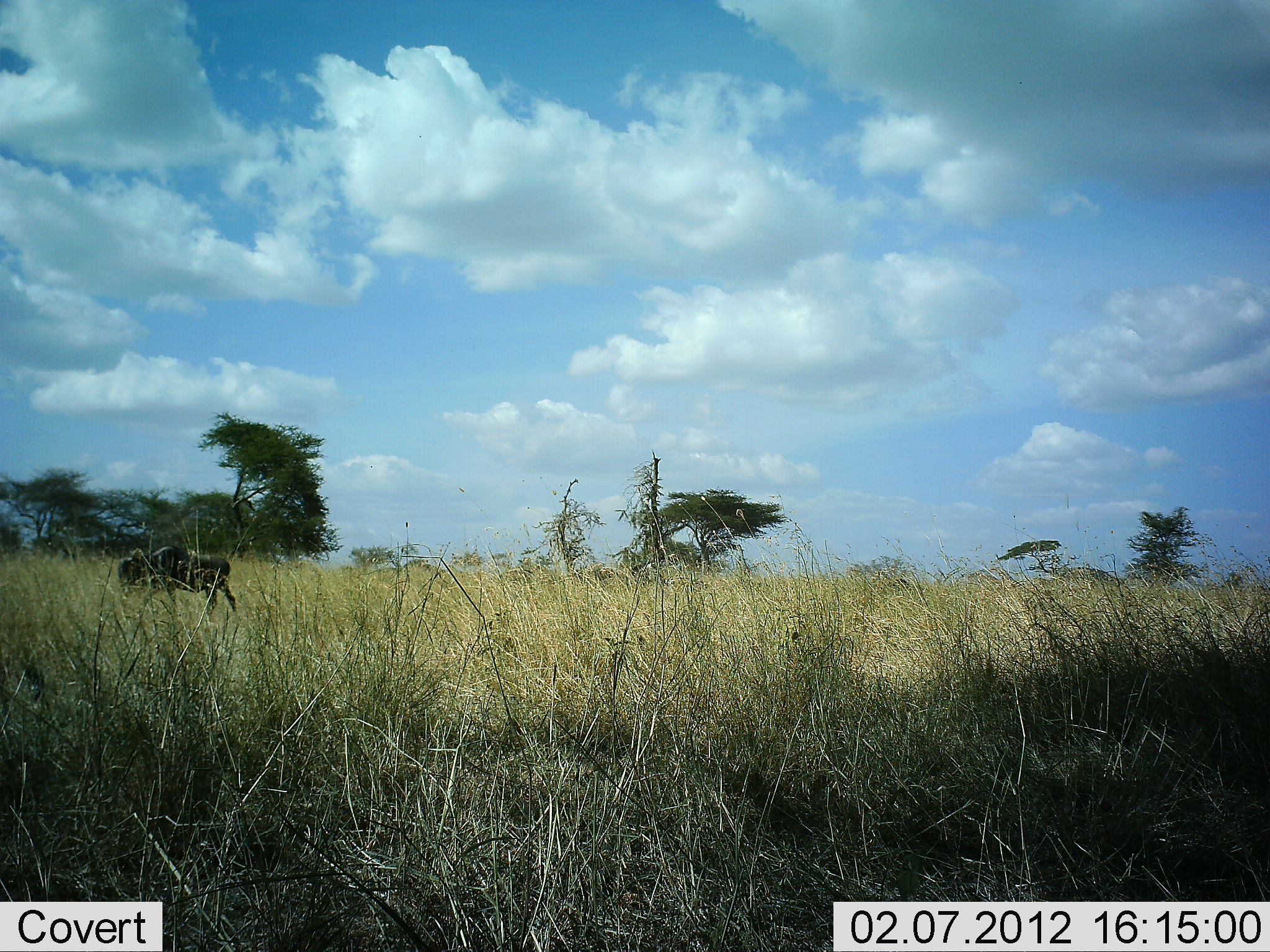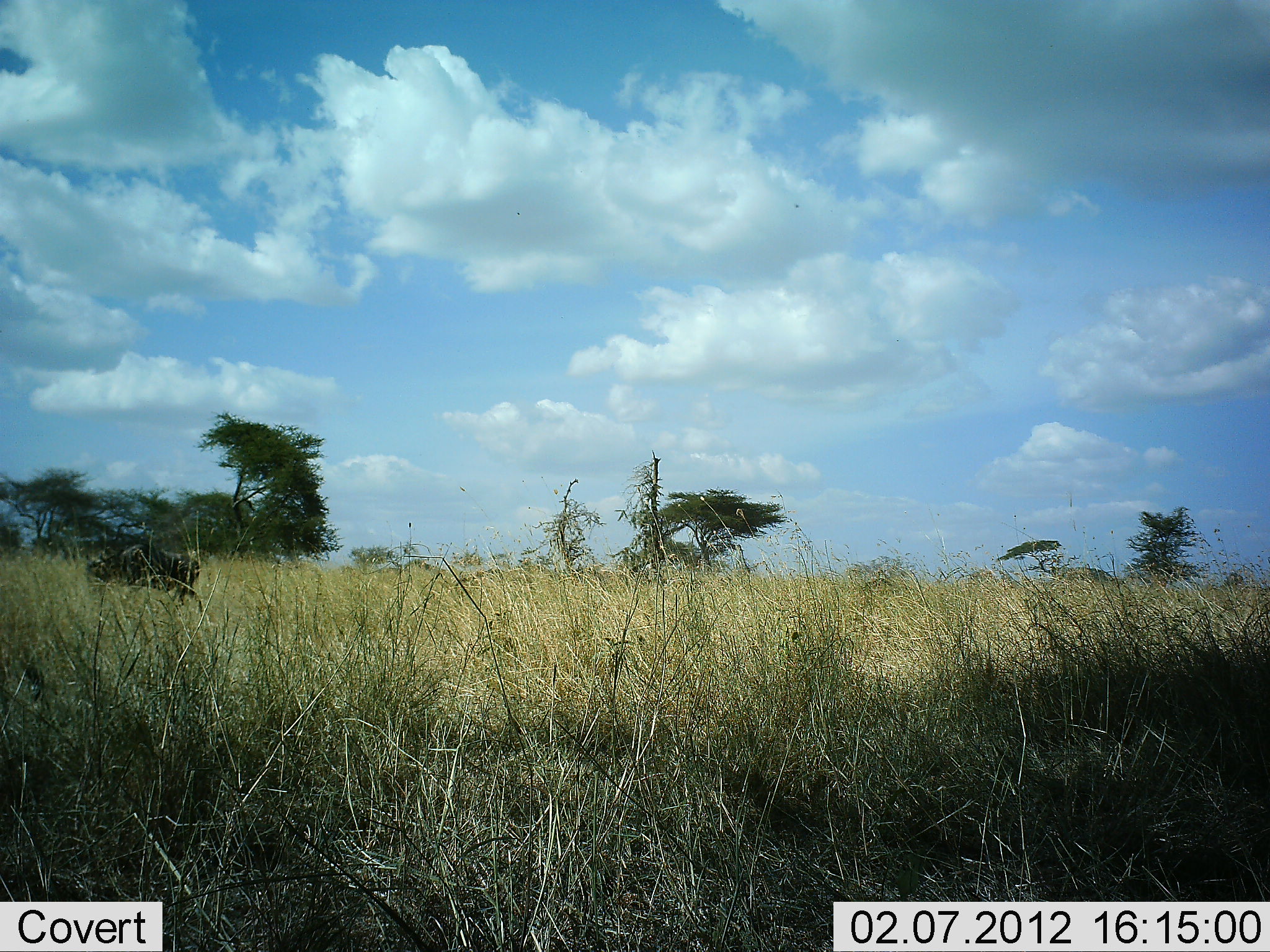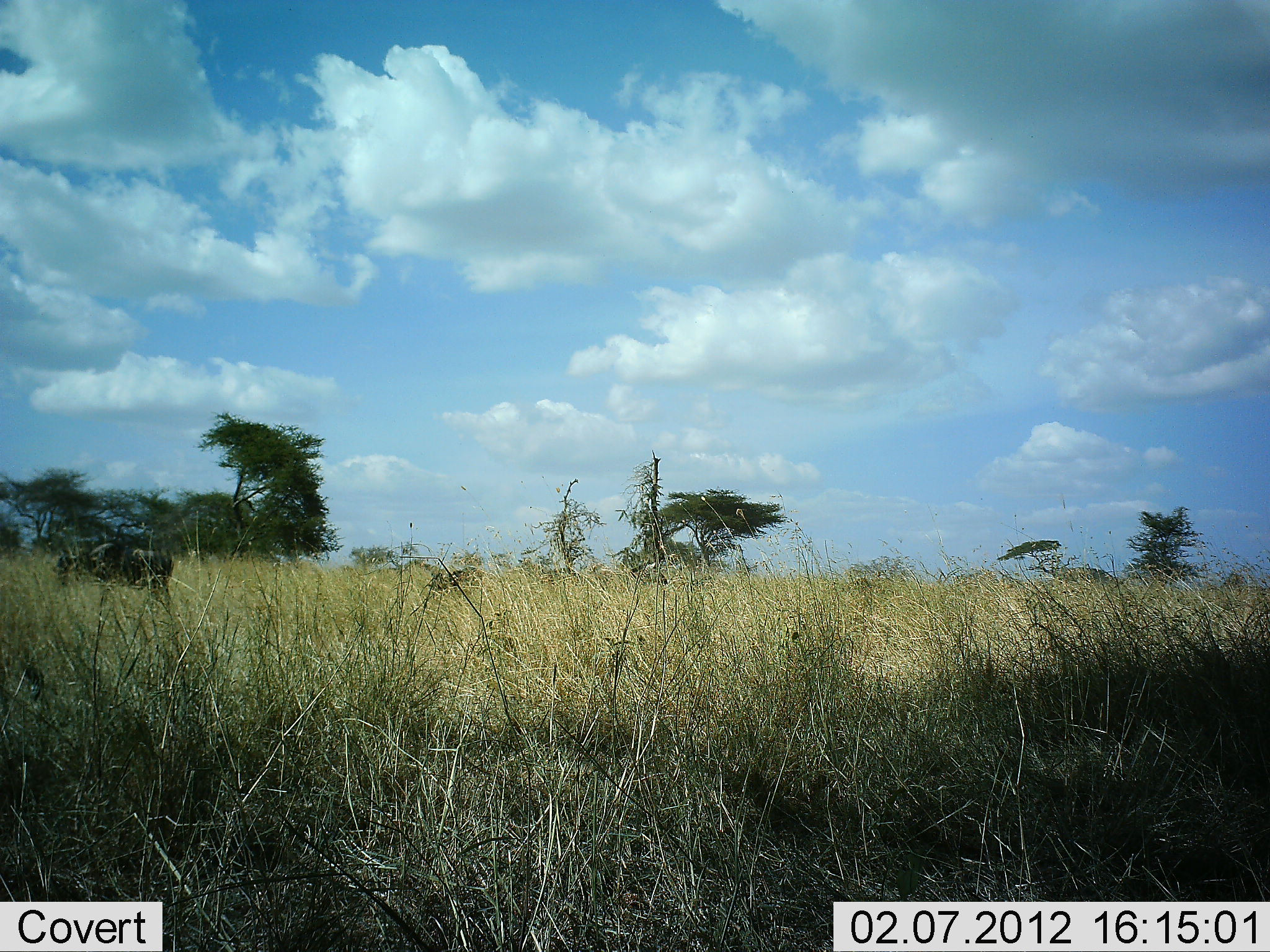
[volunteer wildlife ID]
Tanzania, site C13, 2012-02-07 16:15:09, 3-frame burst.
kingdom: Animalia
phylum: Chordata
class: Mammalia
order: Artiodactyla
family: Bovidae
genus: Connochaetes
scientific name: Connochaetes taurinus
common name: blue wildebeest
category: wildebeest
Wildebeest (blue wildebeest) (Connochaetes taurinus), count 5. Behavior (volunteer vote fractions): standing 0%, resting 0%, moving 100%, interacting 0%. Young present (vote fraction): 0%. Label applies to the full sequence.